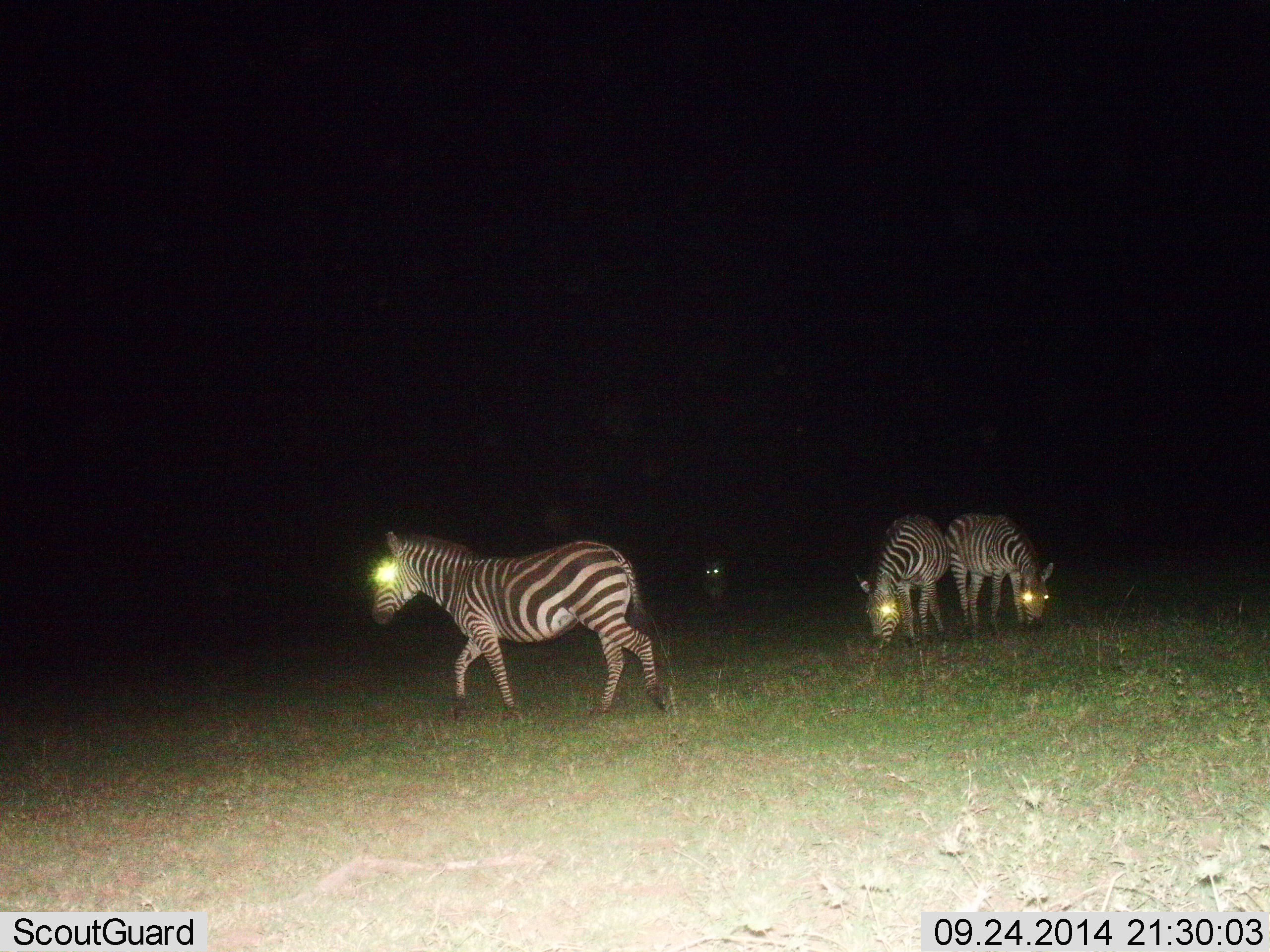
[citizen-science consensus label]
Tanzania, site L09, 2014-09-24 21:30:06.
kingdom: Animalia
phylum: Chordata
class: Mammalia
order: Perissodactyla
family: Equidae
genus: Equus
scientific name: Equus quagga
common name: plains zebra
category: zebra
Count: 4.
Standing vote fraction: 50%.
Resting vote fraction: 20%.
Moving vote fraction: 60%.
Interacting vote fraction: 0%.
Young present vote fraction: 0%.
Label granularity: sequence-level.